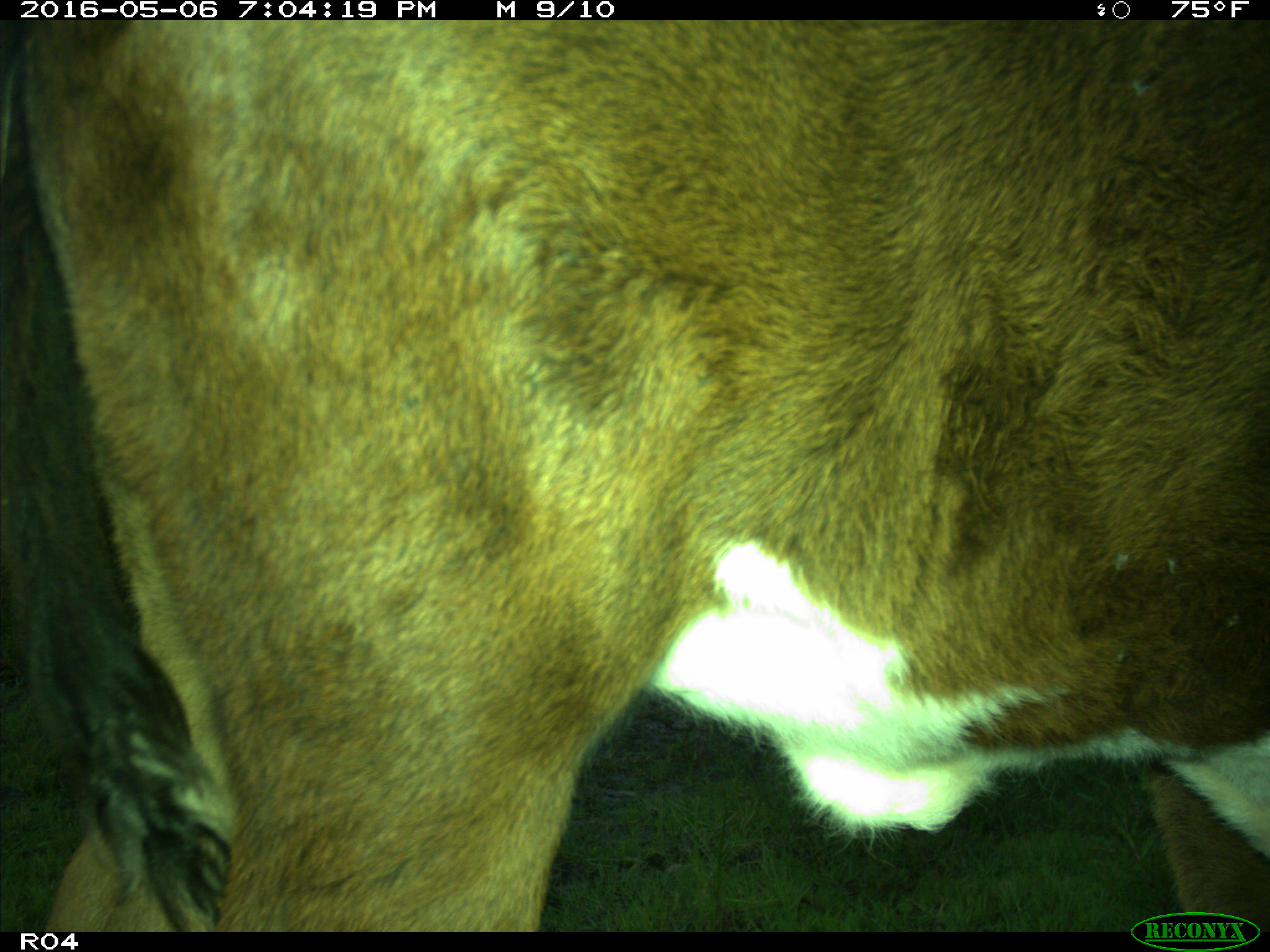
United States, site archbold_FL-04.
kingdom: Animalia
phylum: Chordata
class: Mammalia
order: Artiodactyla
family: Bovidae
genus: Bos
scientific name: Bos taurus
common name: domestic cow